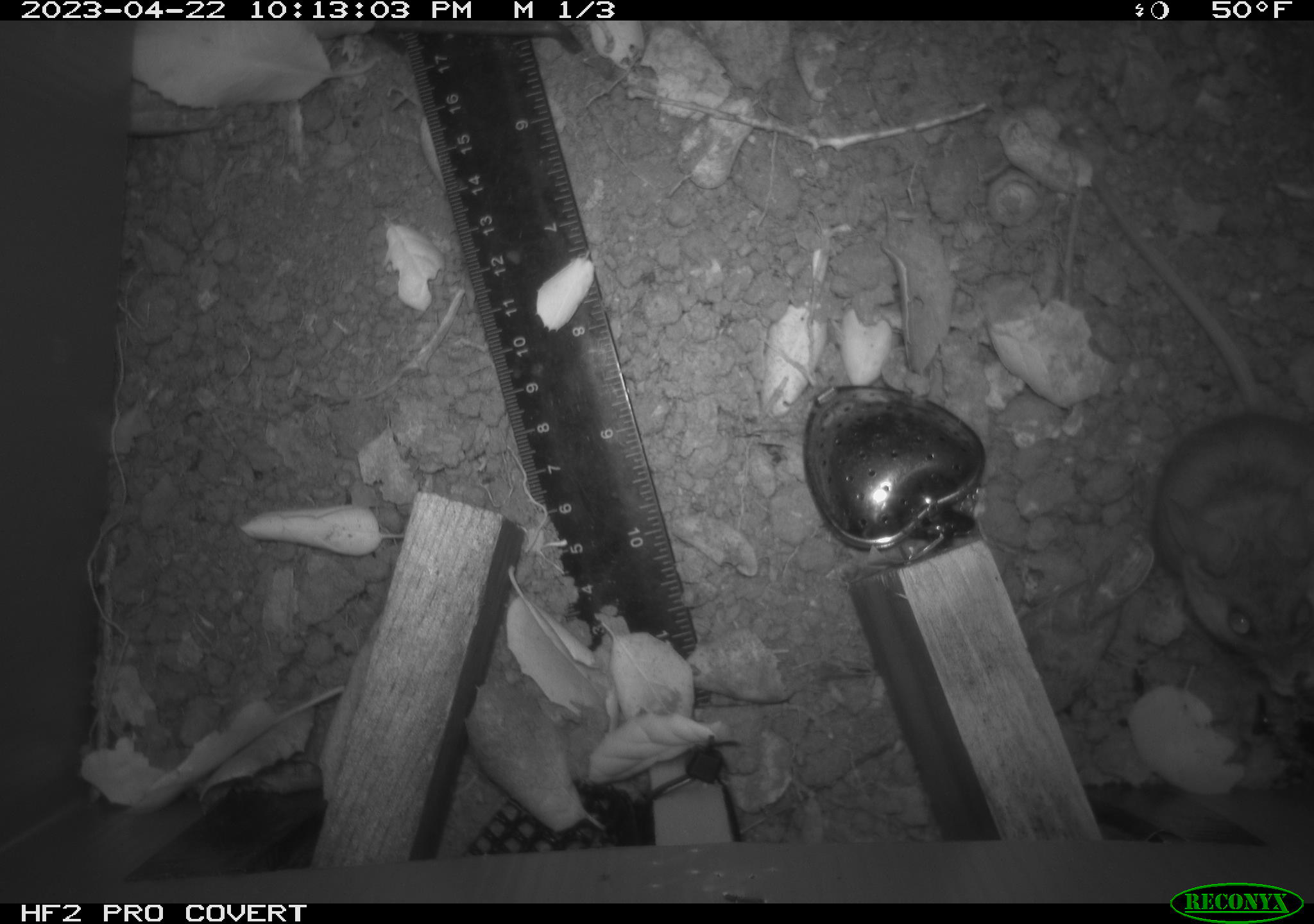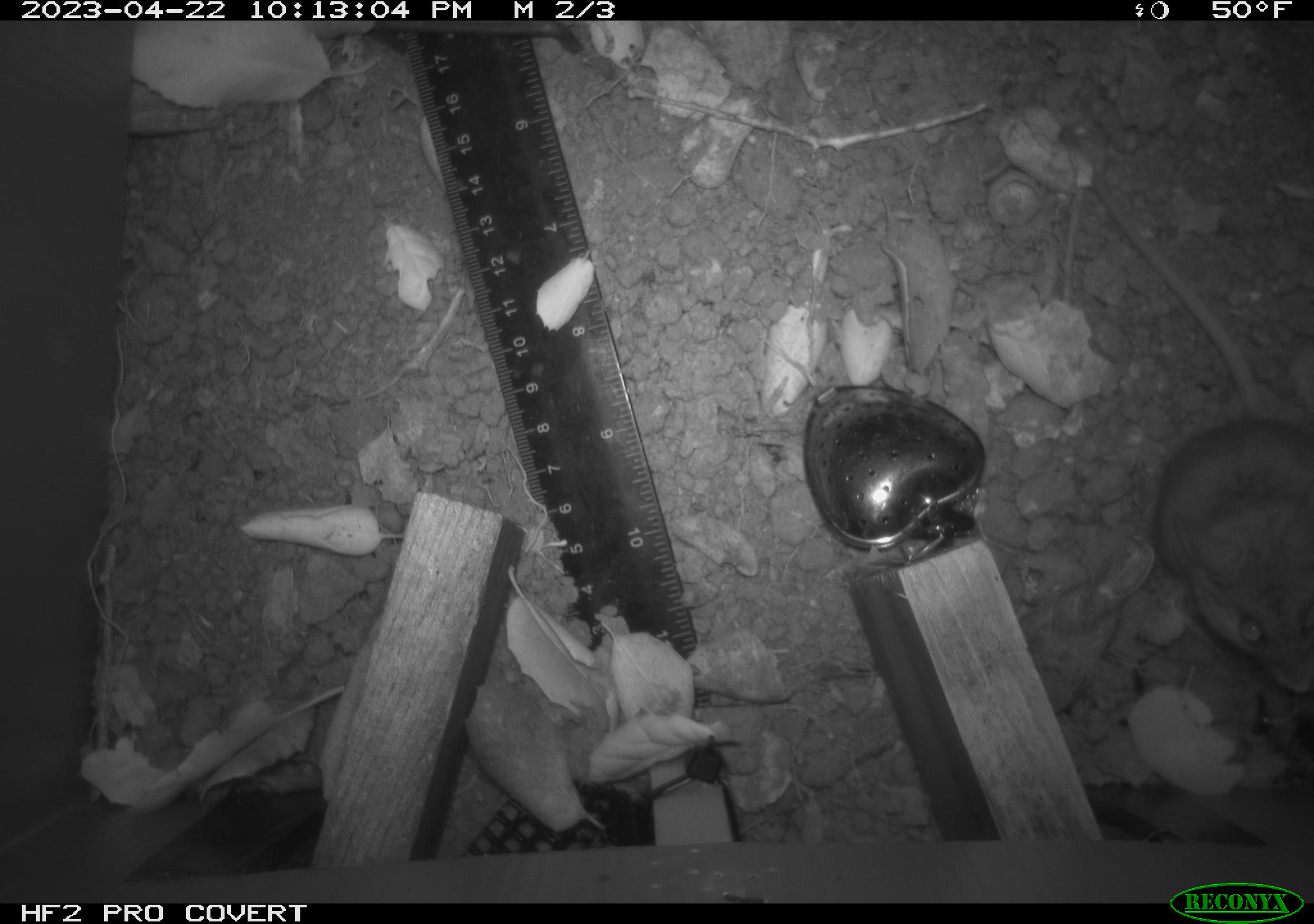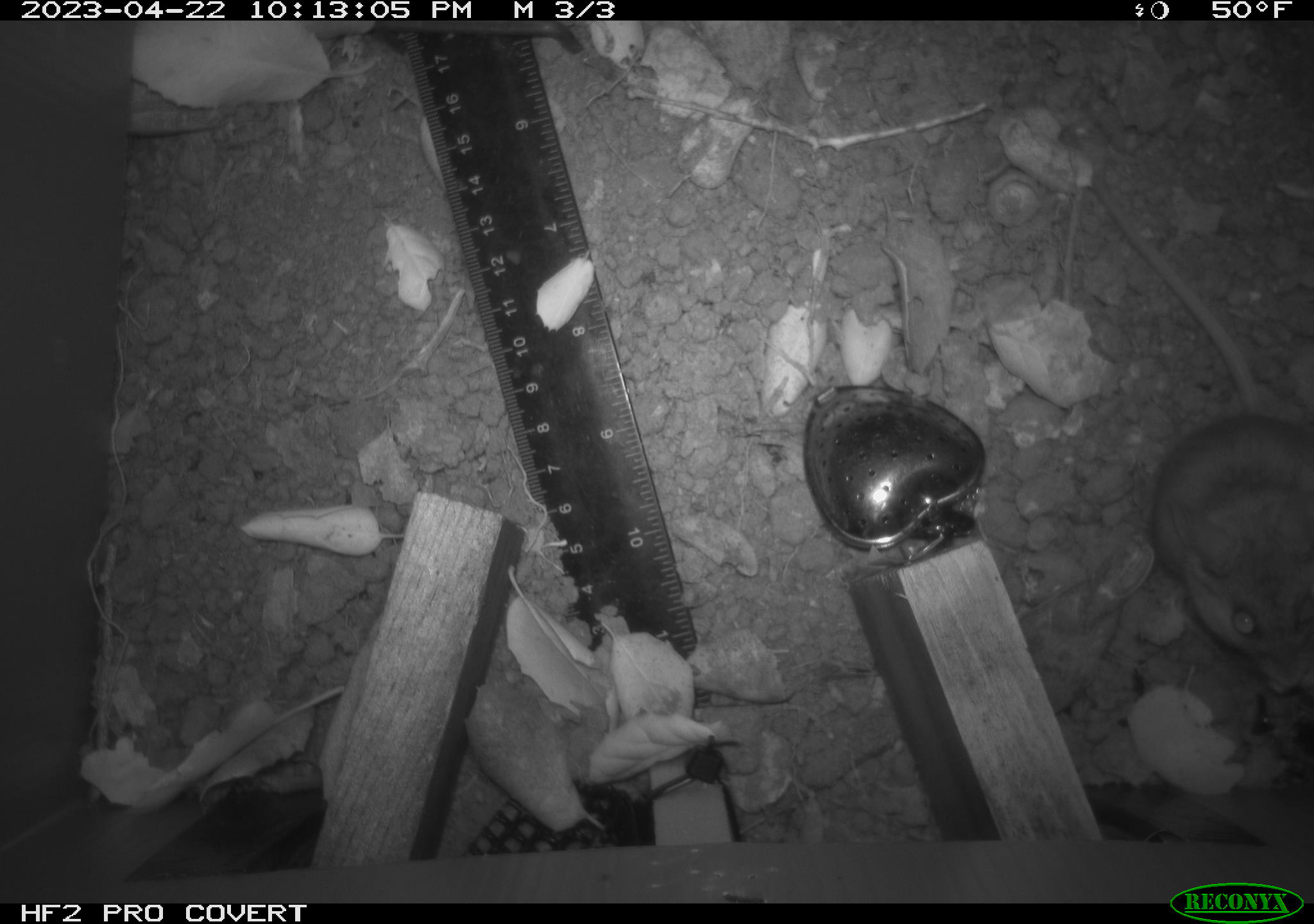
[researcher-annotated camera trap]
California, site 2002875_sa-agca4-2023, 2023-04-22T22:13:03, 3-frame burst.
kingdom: Animalia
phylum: Chordata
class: Mammalia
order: Rodentia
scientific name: Rodentia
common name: mouse species